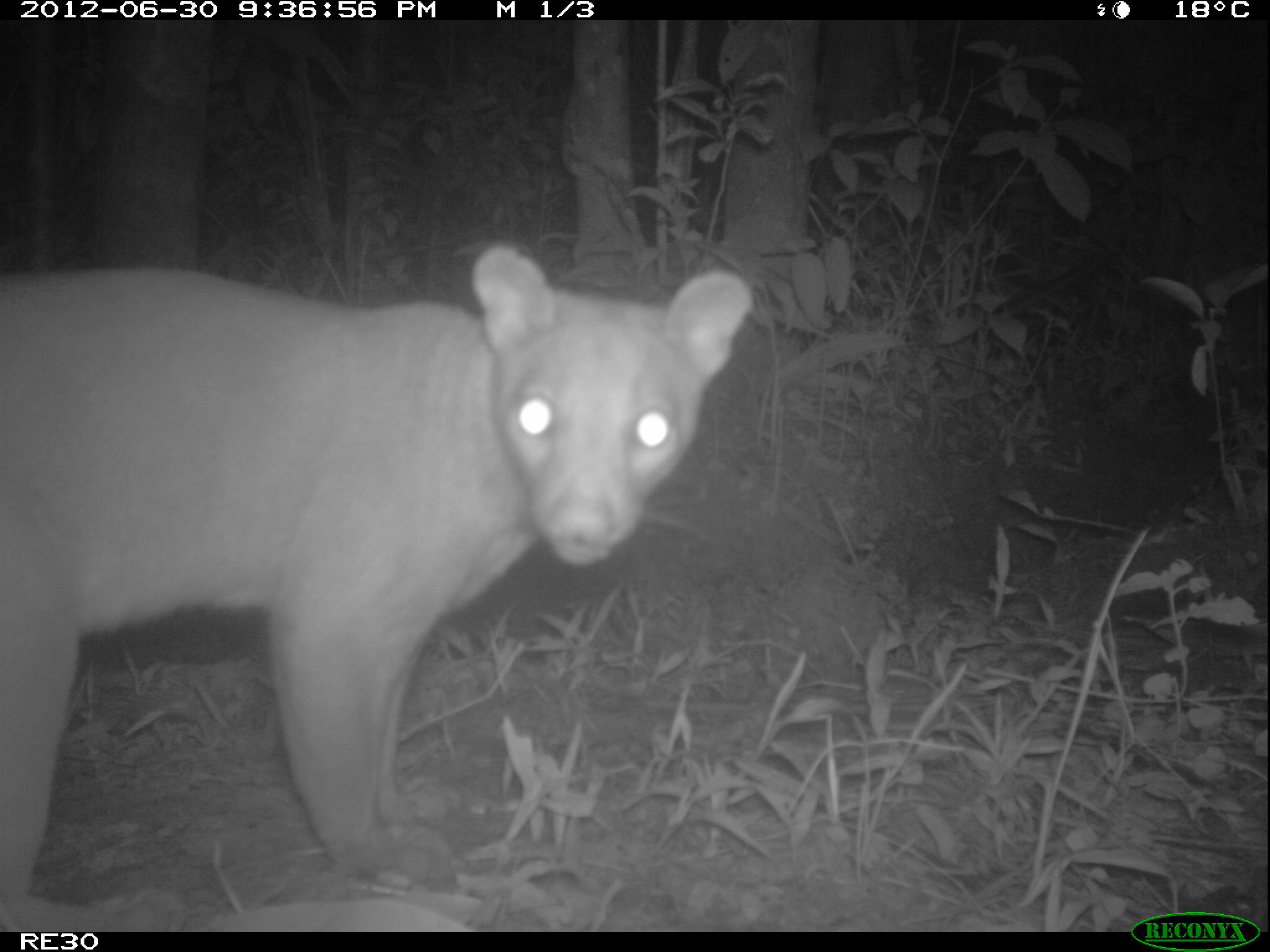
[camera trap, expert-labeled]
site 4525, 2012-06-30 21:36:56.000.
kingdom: Animalia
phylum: Chordata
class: Mammalia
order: Carnivora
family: Eupleridae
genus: Cryptoprocta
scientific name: Cryptoprocta ferox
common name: fossa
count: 1